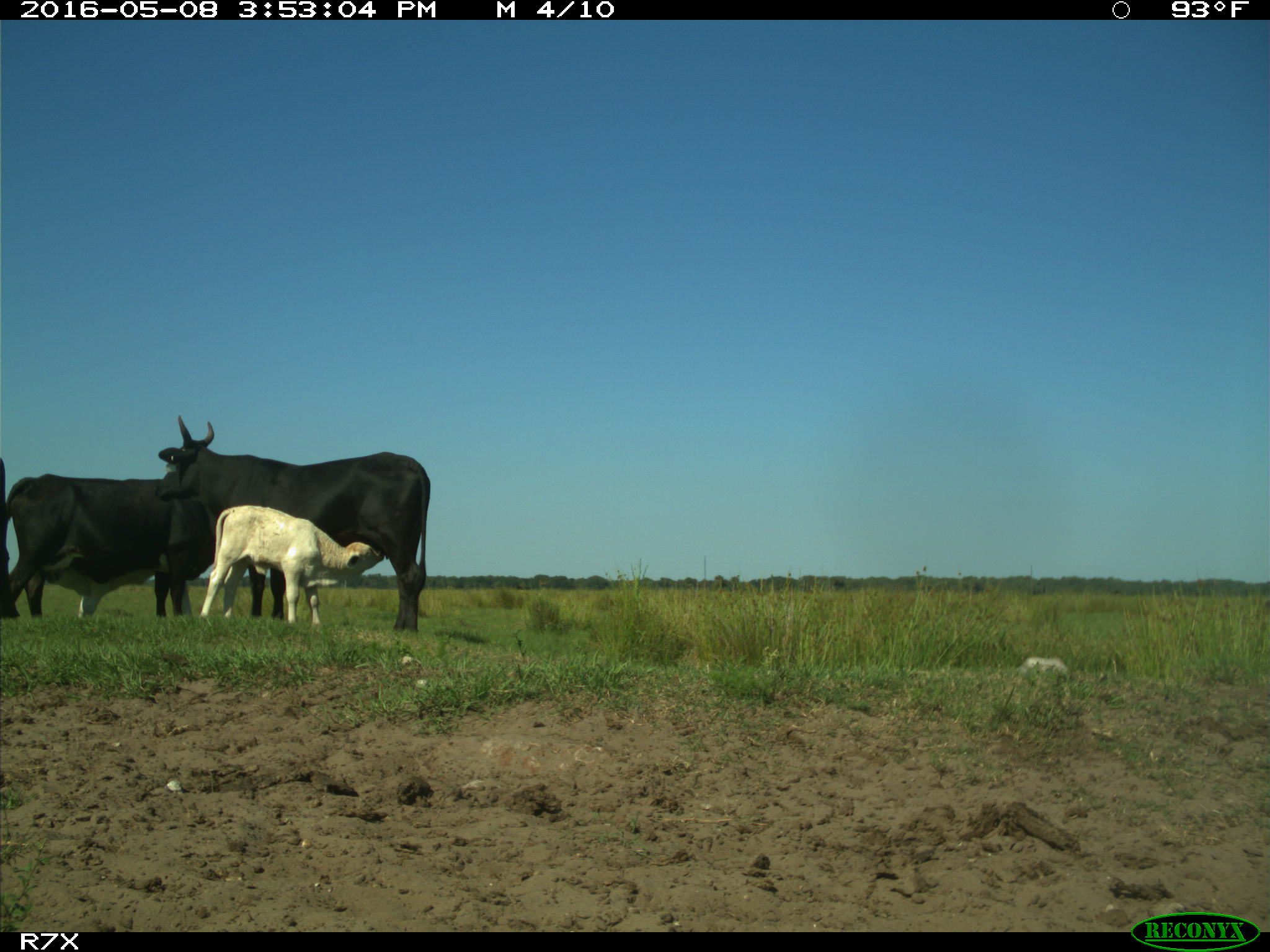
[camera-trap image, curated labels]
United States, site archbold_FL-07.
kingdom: Animalia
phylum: Chordata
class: Mammalia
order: Artiodactyla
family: Bovidae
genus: Bos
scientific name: Bos taurus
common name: domestic cow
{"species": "Bos taurus (domestic cow)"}